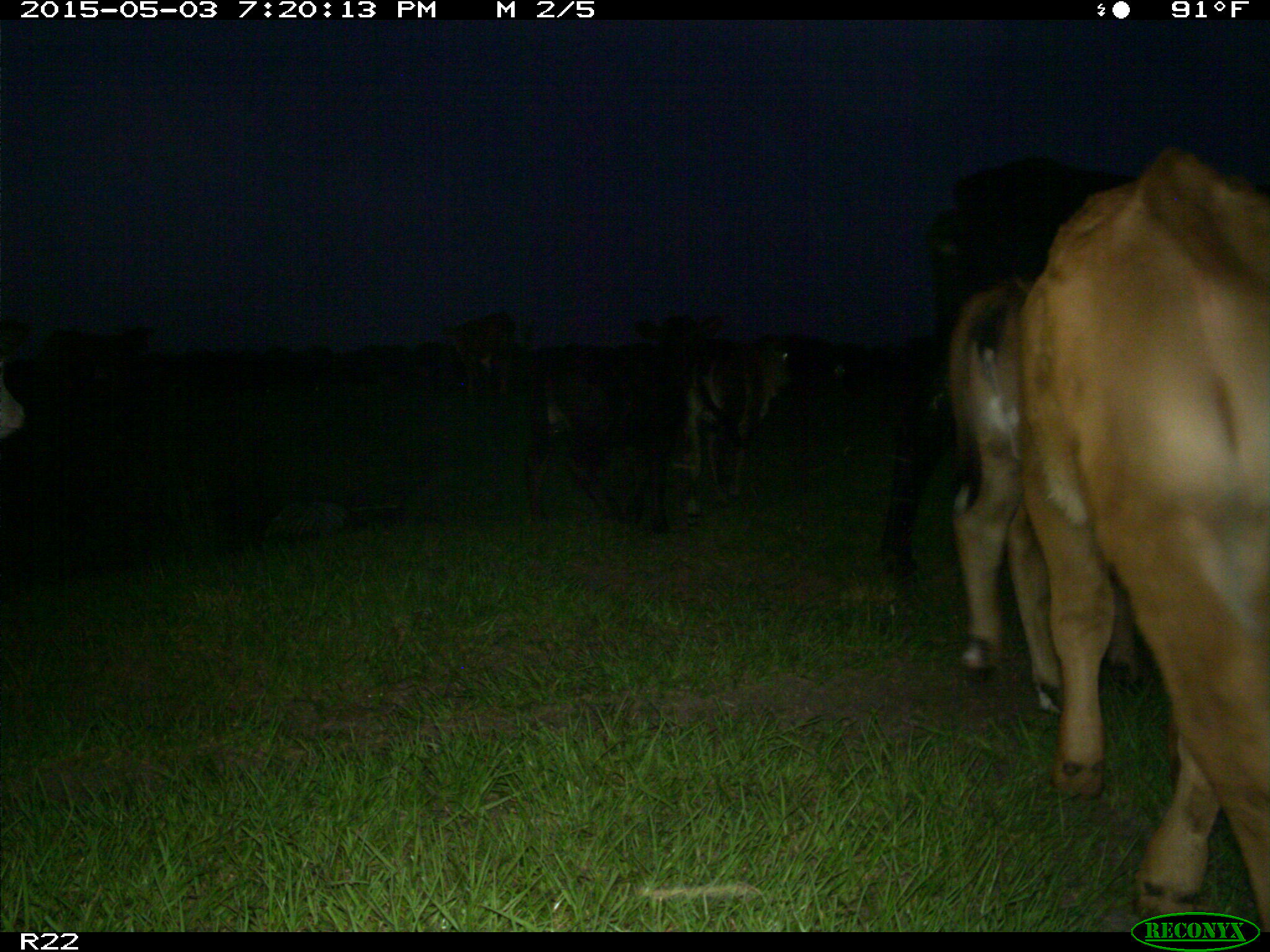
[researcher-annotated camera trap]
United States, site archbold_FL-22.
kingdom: Animalia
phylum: Chordata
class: Mammalia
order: Artiodactyla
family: Bovidae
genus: Bos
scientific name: Bos taurus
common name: domestic cow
Bos taurus (domestic cow).